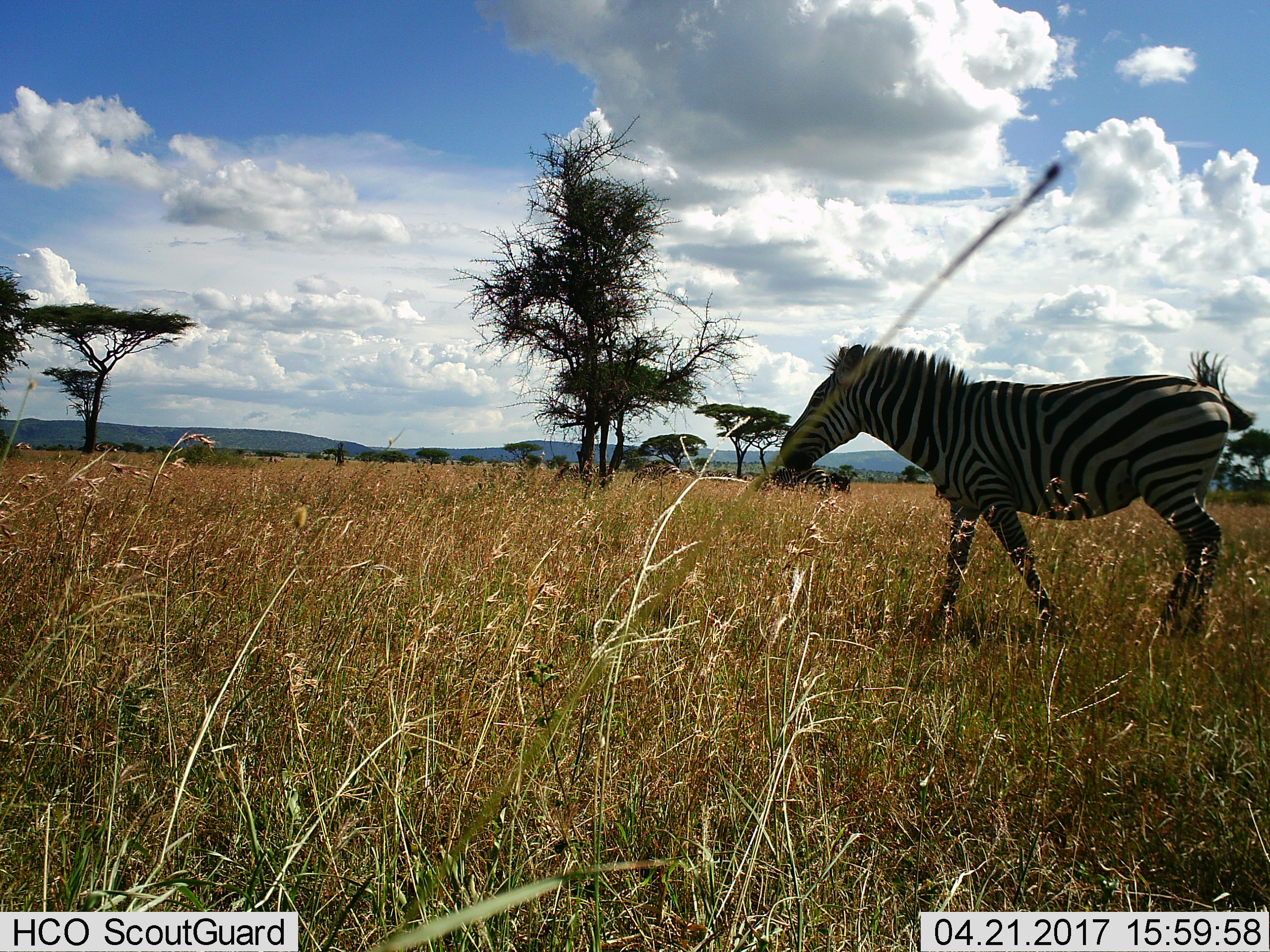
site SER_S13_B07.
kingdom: Animalia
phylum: Chordata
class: Mammalia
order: Perissodactyla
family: Equidae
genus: Equus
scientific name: Equus quagga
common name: plains zebra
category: zebraplains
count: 1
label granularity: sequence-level